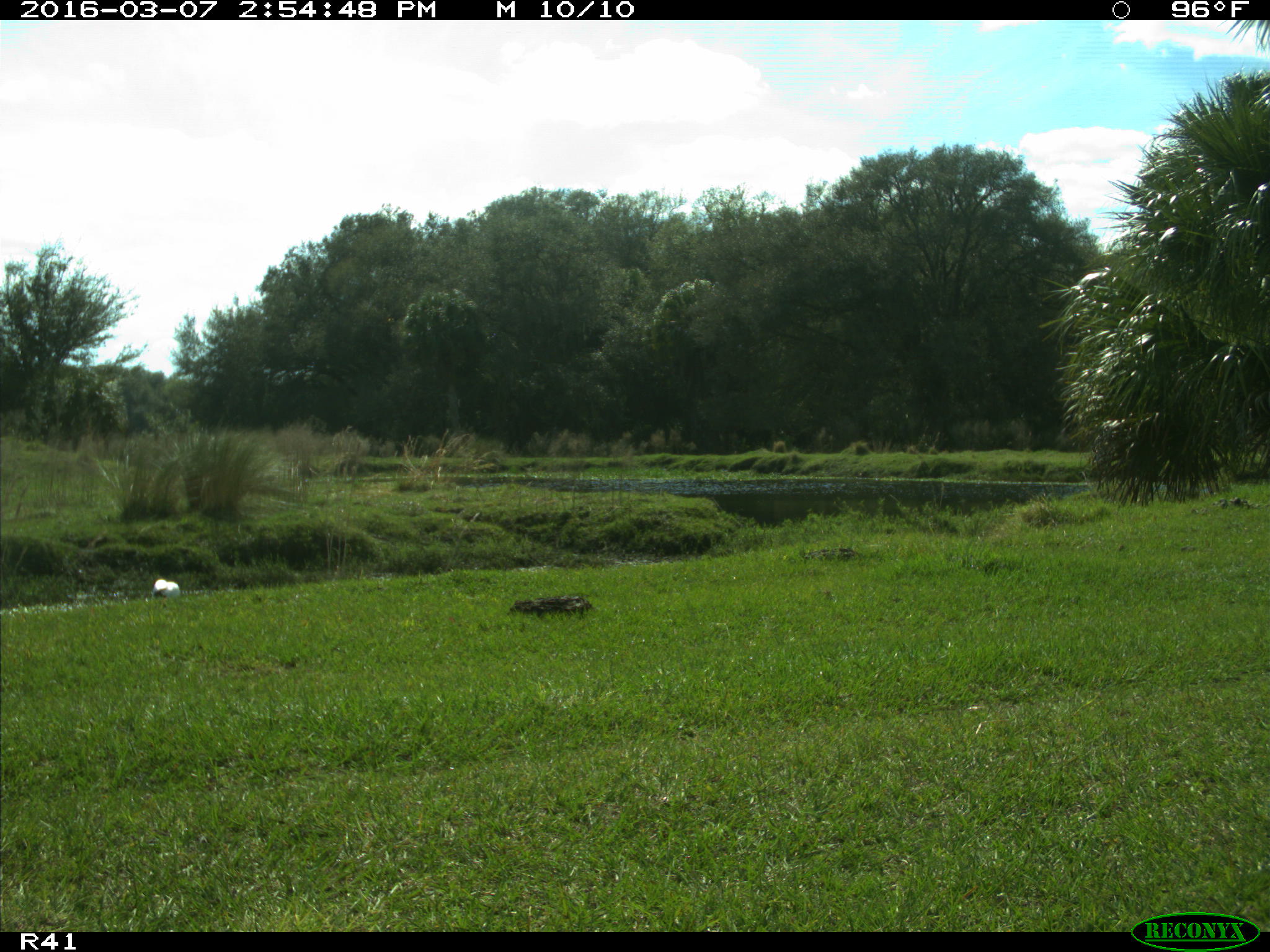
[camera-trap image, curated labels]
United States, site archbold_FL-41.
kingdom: Animalia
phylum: Chordata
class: Aves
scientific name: Aves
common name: birds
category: unidentified bird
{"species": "unidentified bird (birds) (Aves)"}